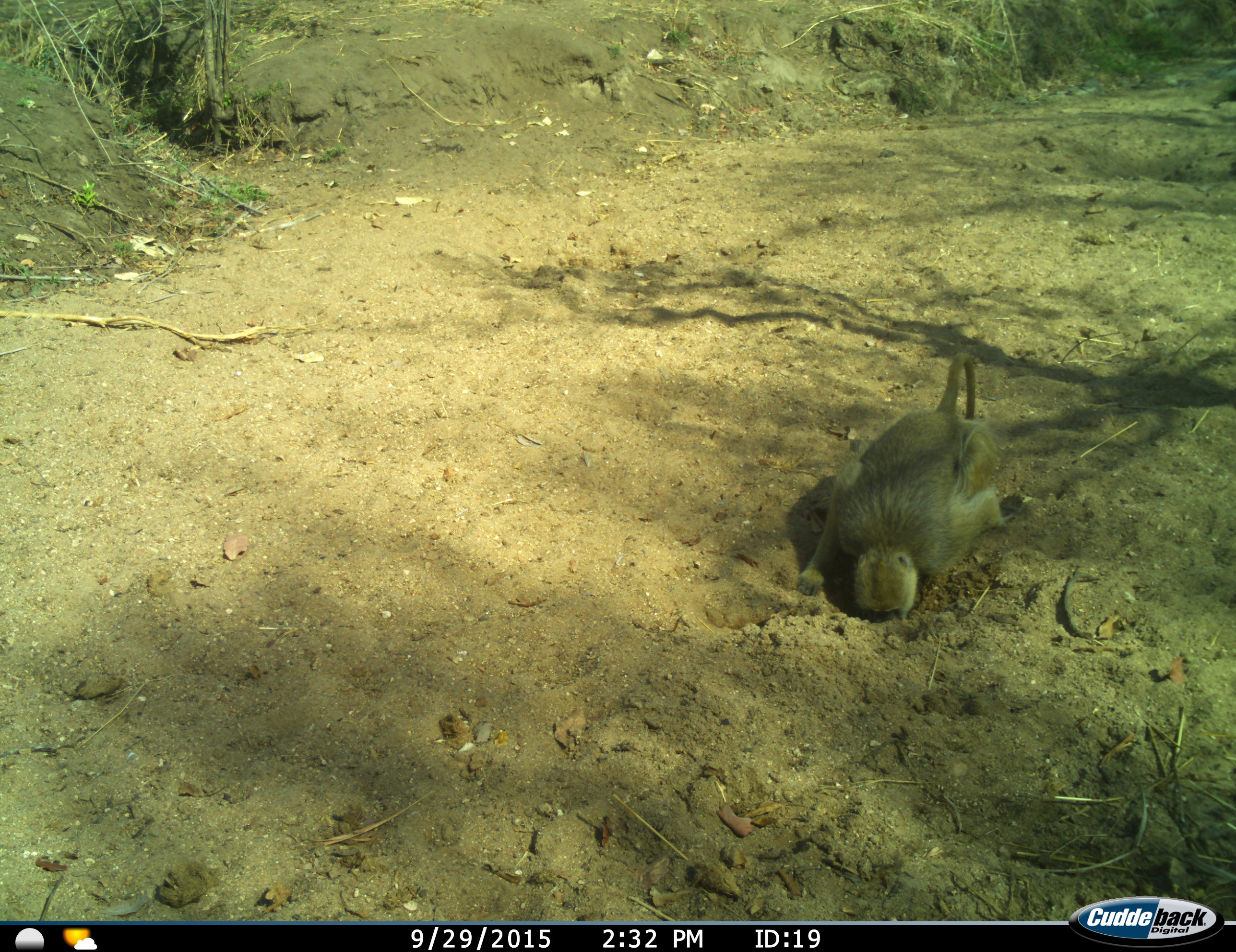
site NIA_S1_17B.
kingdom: Animalia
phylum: Chordata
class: Mammalia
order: Primates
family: Cercopithecidae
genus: Papio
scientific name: Papio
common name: baboon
Baboon (Papio), count 1. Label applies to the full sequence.